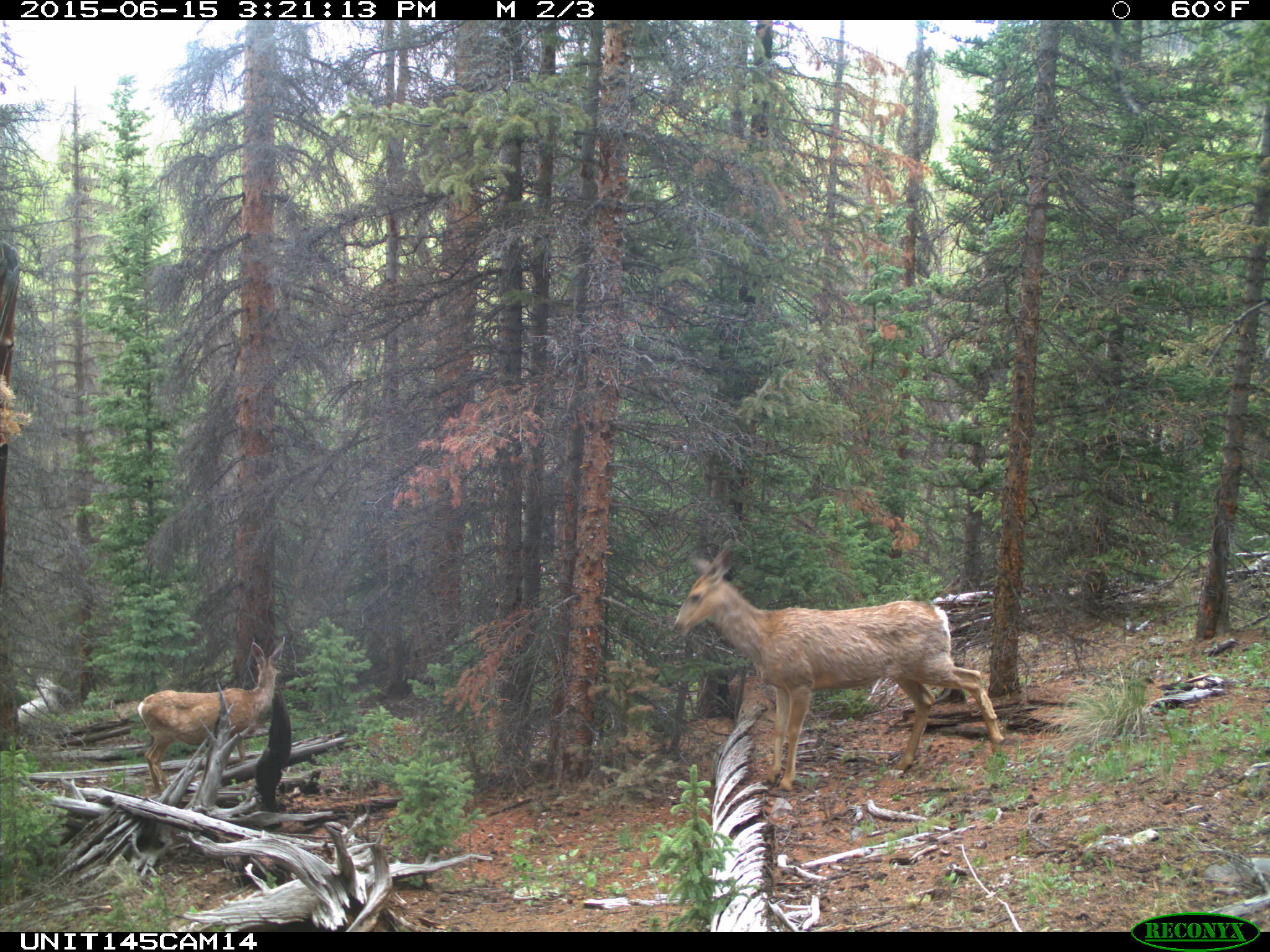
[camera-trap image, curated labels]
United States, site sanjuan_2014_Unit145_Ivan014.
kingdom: Animalia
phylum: Chordata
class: Mammalia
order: Artiodactyla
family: Cervidae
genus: Odocoileus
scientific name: Odocoileus hemionus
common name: mule deer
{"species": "Odocoileus hemionus (mule deer)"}